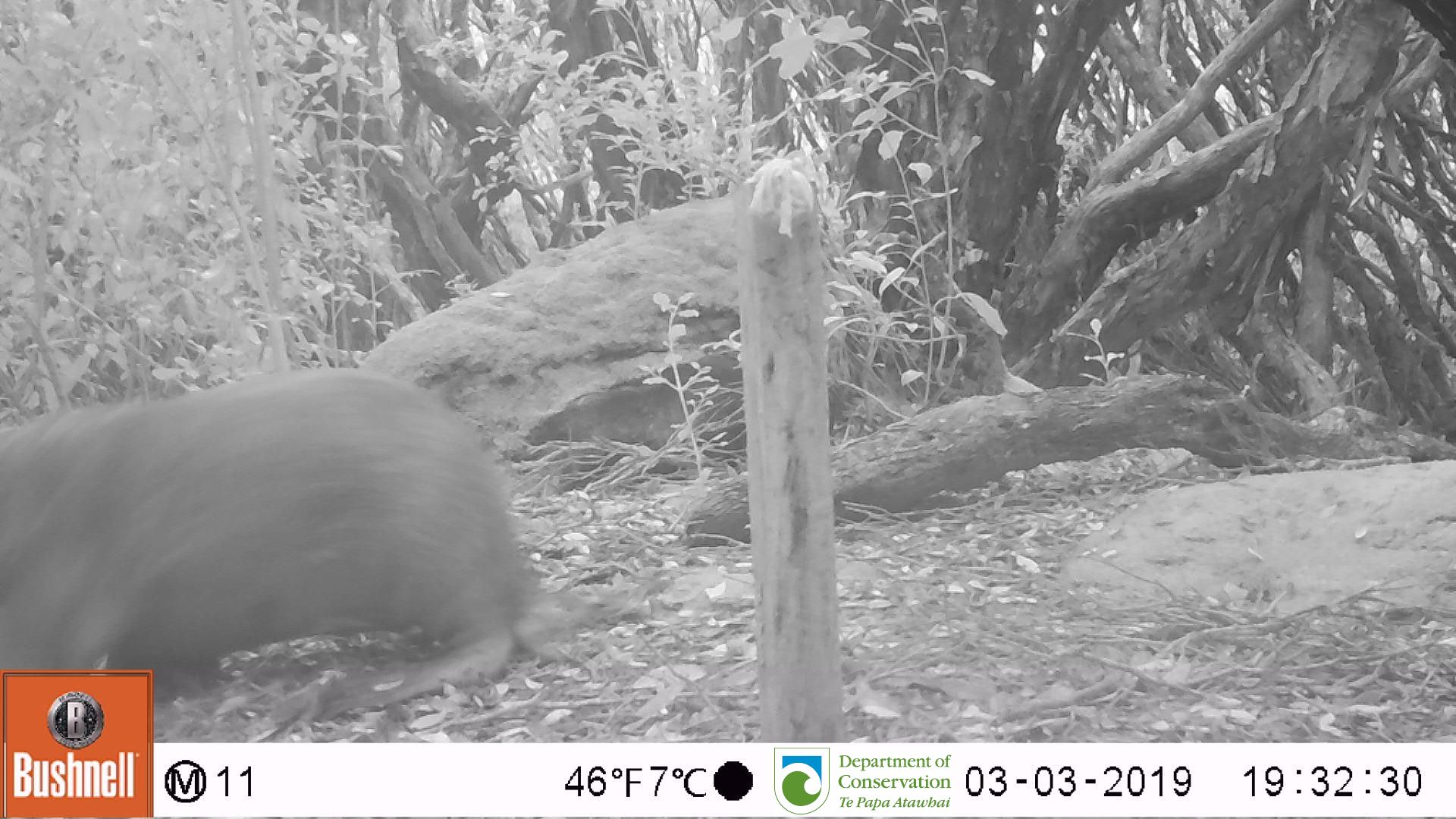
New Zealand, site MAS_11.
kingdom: Animalia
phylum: Chordata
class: Mammalia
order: Carnivora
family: Otariidae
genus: Phocarctos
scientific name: Phocarctos hookeri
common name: new zealand sea lion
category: sealion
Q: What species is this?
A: Sealion (new zealand sea lion) (Phocarctos hookeri).